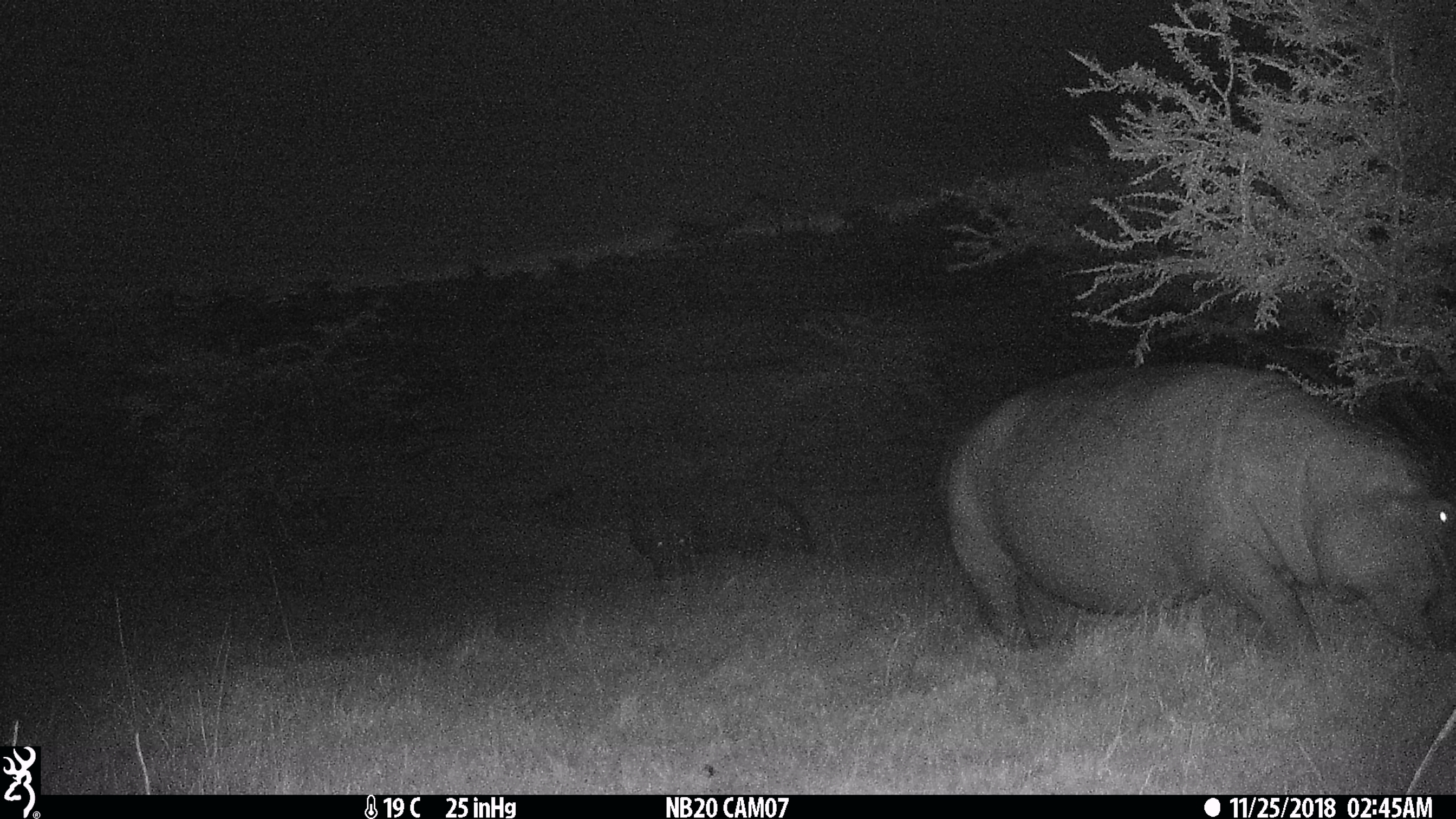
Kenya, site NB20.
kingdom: Animalia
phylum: Chordata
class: Mammalia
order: Artiodactyla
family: Hippopotamidae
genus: Hippopotamus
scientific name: Hippopotamus amphibius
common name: hippopotamus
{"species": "hippopotamus (Hippopotamus amphibius)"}